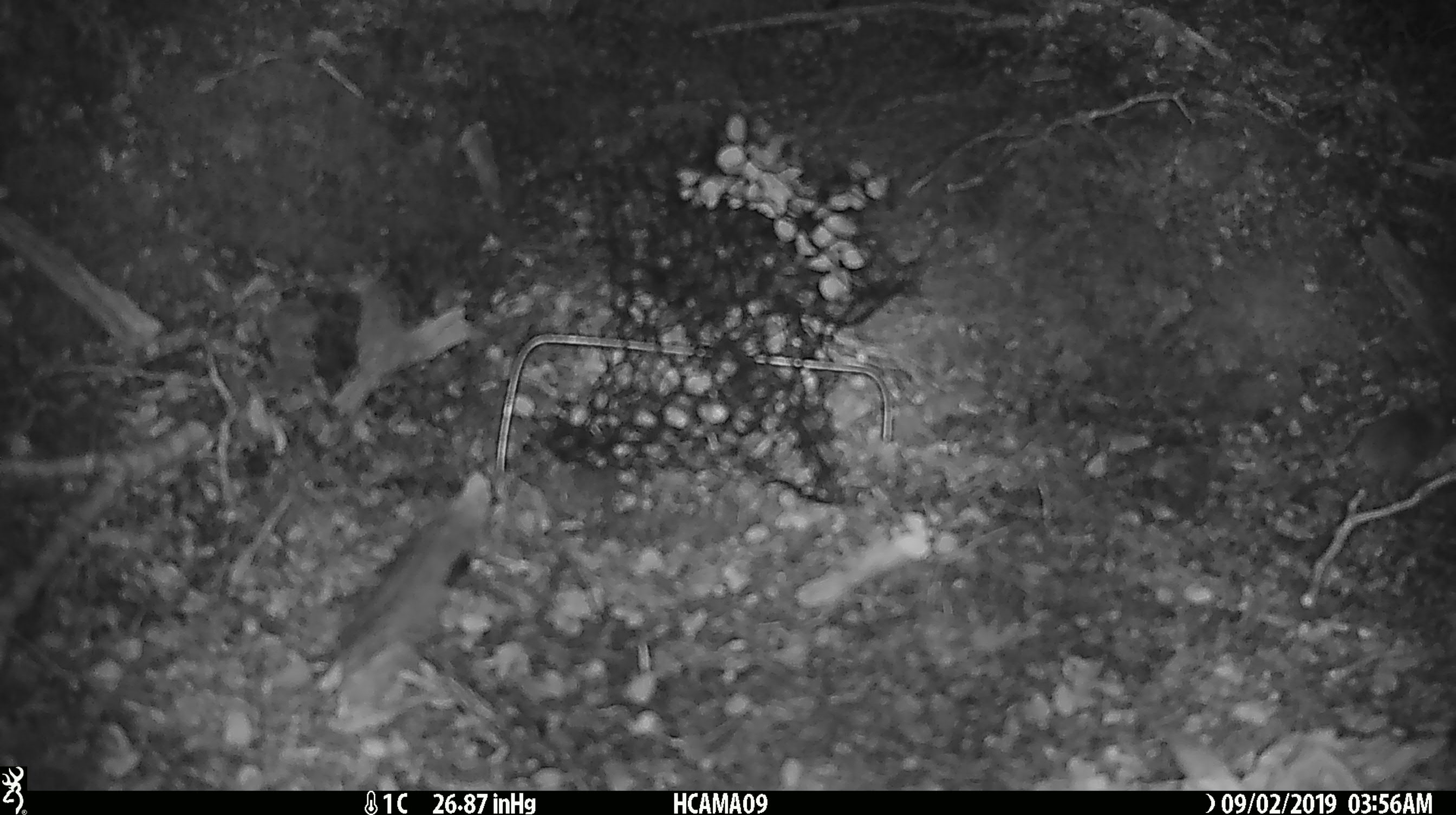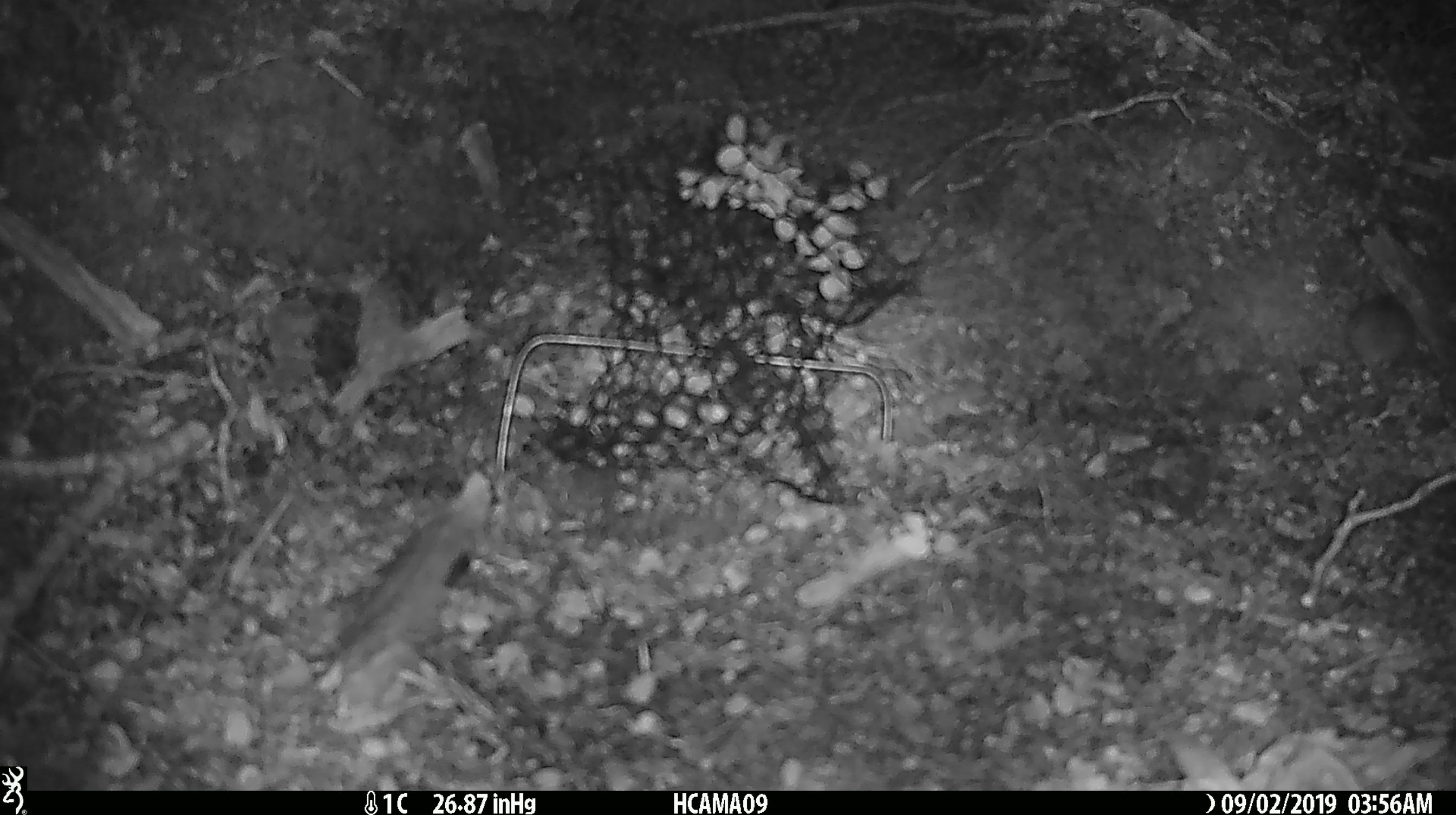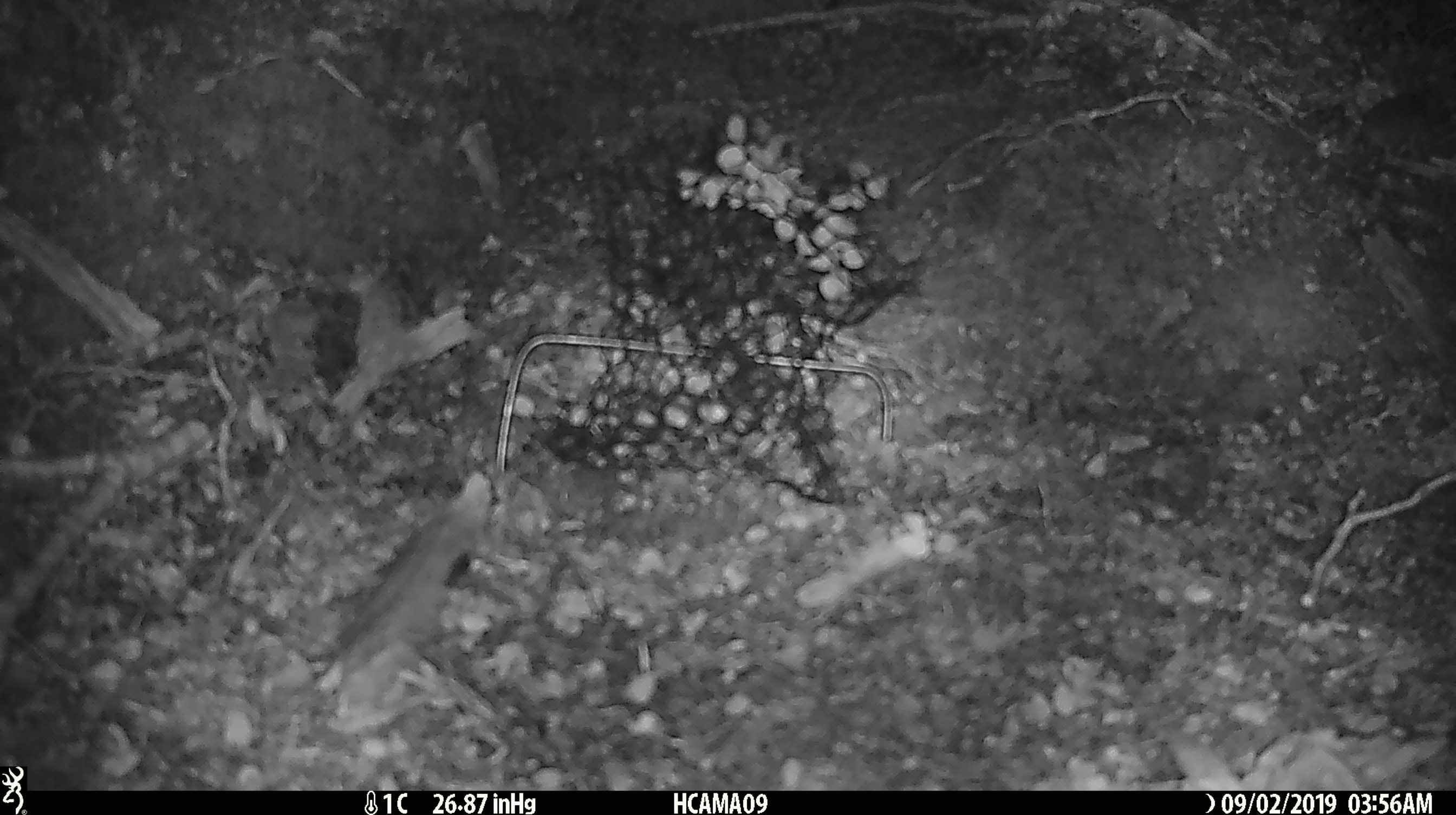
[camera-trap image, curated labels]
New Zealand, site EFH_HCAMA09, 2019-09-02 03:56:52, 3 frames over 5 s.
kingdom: Animalia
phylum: Chordata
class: Mammalia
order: Rodentia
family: Muridae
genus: Mus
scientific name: Mus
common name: mouse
Mouse (Mus).